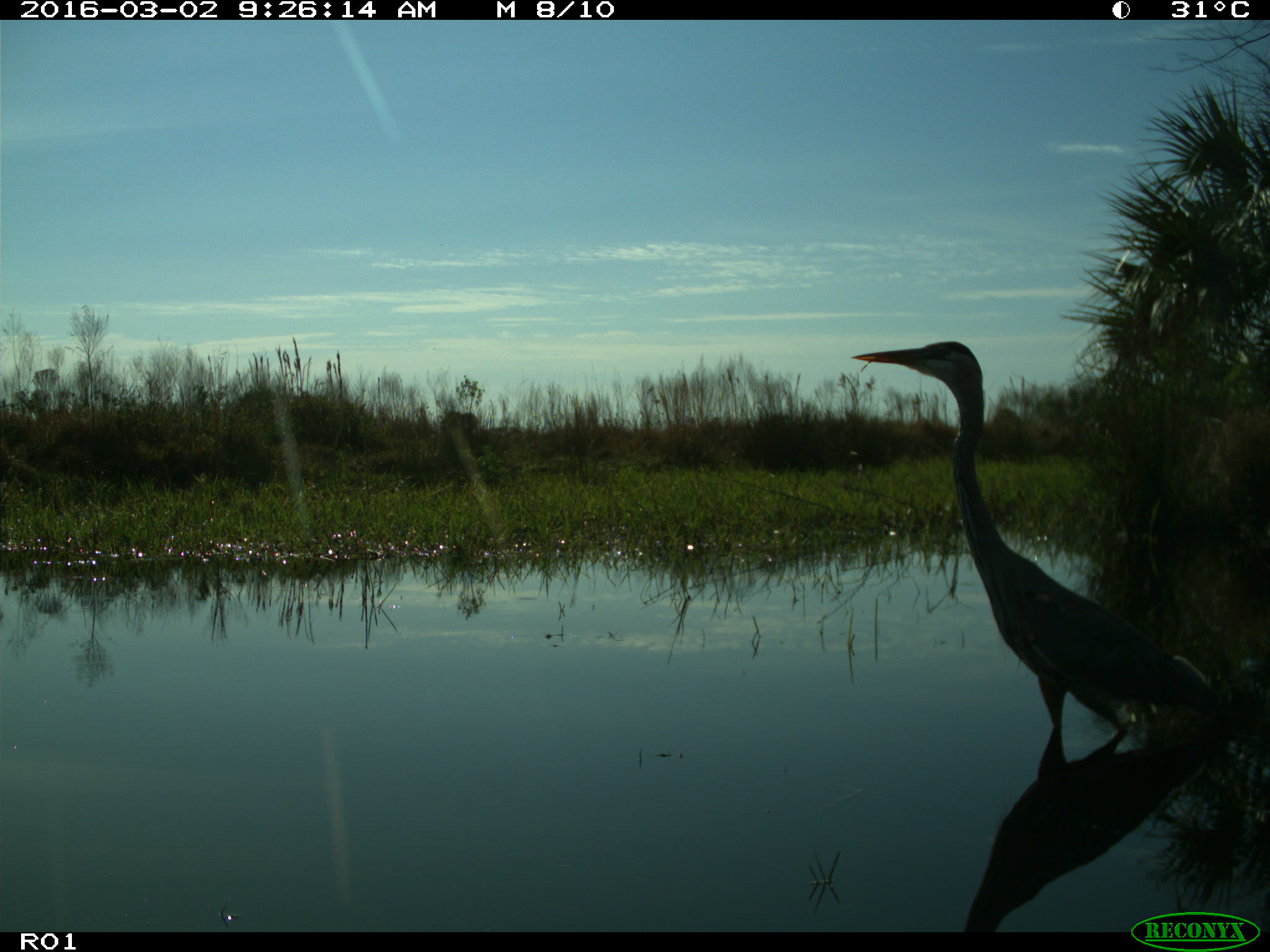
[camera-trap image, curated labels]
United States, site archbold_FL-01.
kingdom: Animalia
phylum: Chordata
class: Aves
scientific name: Aves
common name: birds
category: unidentified bird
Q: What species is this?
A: Unidentified bird (birds) (Aves).